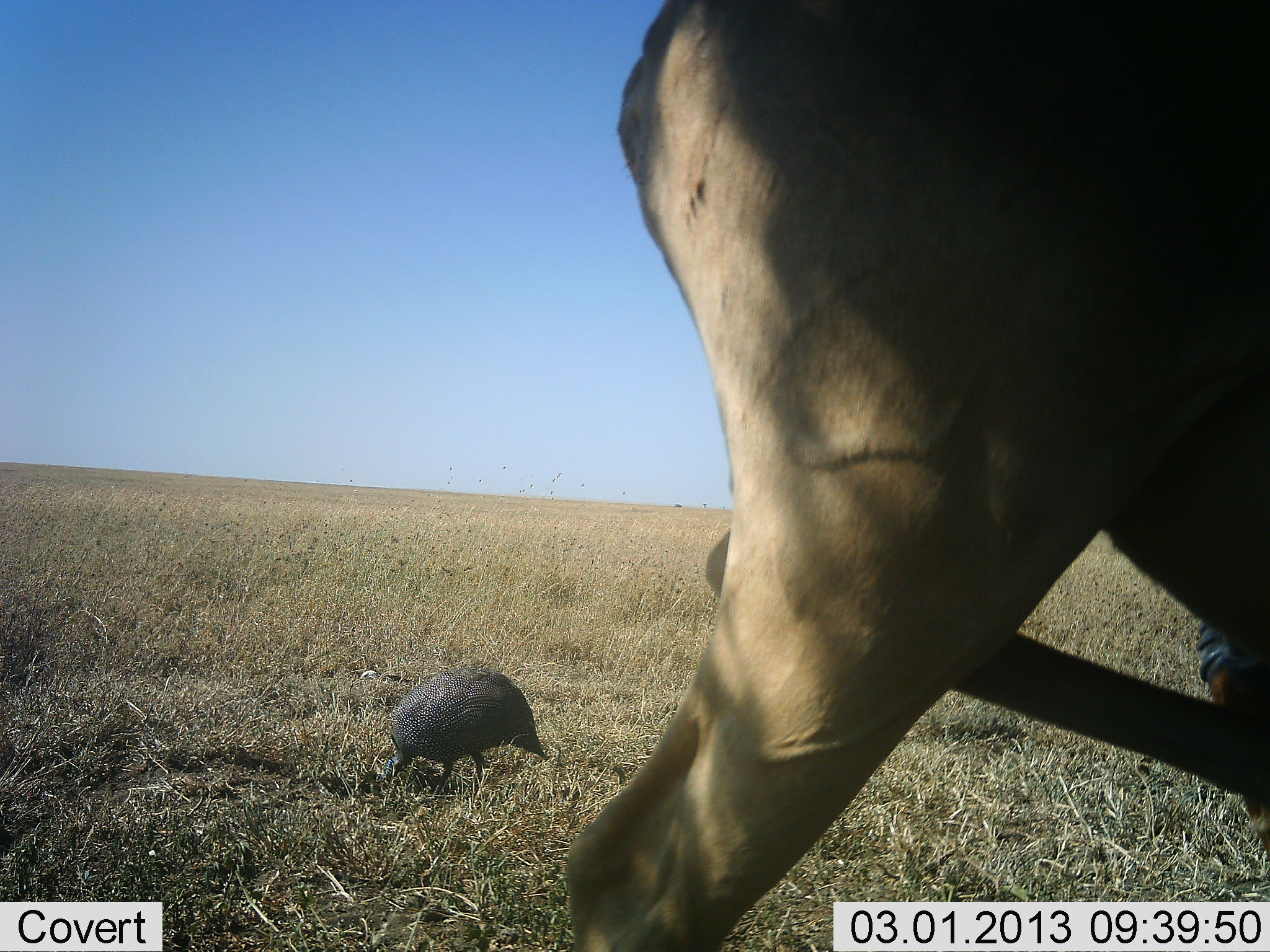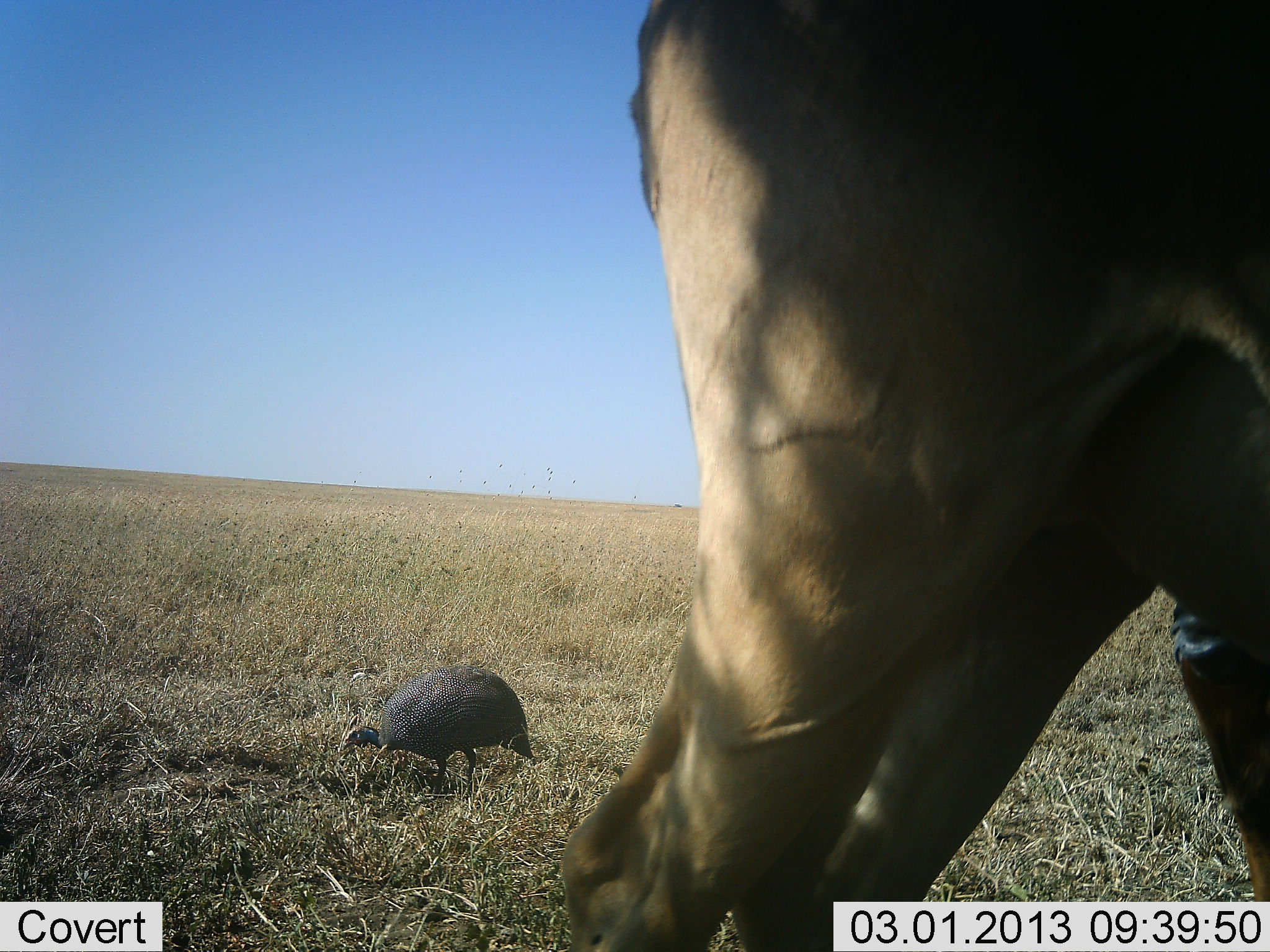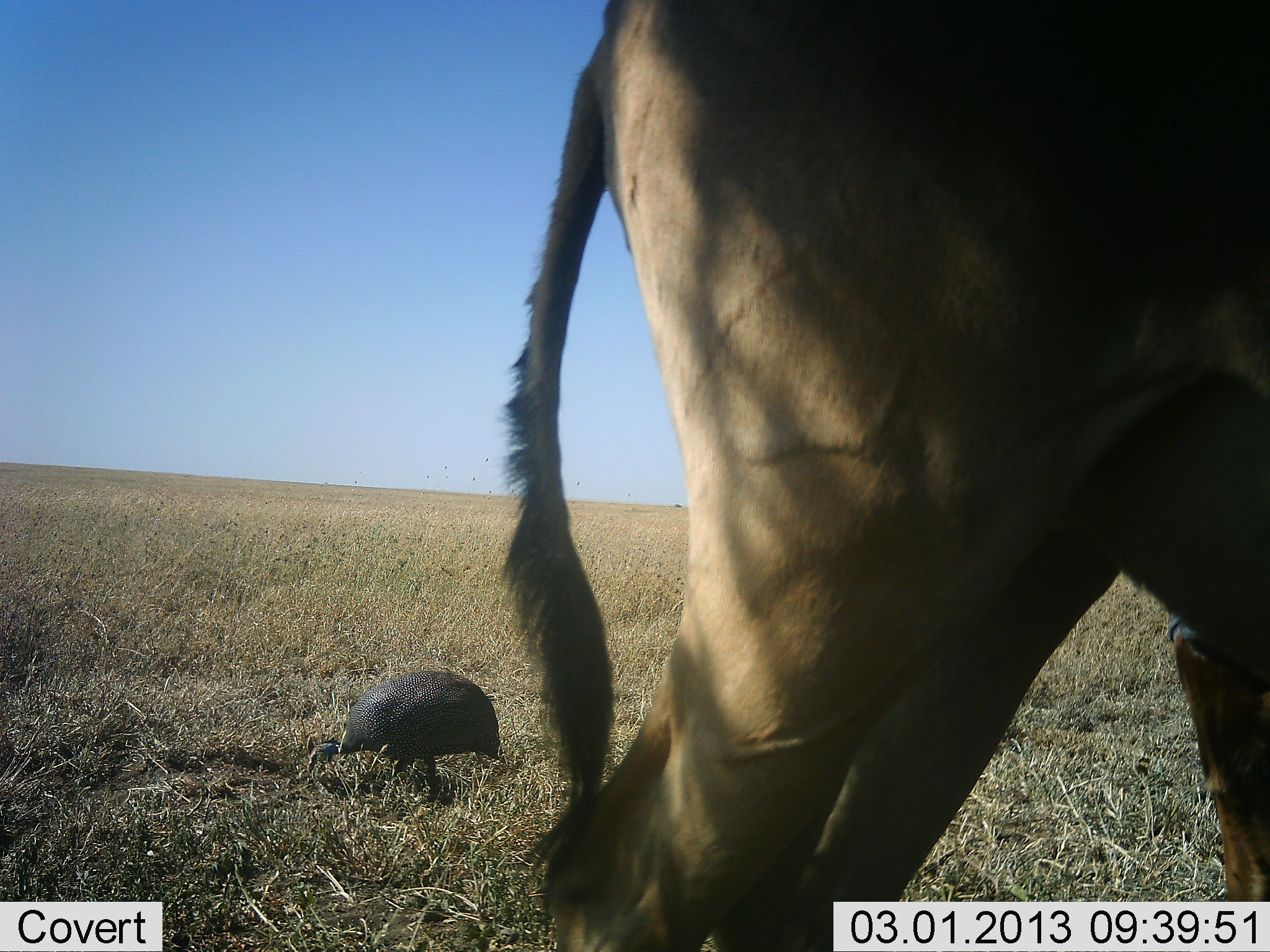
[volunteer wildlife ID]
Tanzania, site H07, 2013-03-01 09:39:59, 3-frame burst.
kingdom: Animalia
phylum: Chordata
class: Aves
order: Galliformes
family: Numididae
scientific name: Numididae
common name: guinea fowl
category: guineafowl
Guineafowl (guinea fowl) (Numididae), count 1. Behavior (volunteer vote fractions): standing 14%, resting 0%, moving 14%, interacting 0%. Young present (vote fraction): 0%. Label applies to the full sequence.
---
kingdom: Animalia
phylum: Chordata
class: Mammalia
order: Artiodactyla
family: Bovidae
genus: Alcelaphus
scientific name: Alcelaphus buselaphus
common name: hartebeest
Hartebeest (Alcelaphus buselaphus), count 1. Behavior (volunteer vote fractions): standing 100%, resting 0%, moving 0%, interacting 0%. Young present (vote fraction): 0%. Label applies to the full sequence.